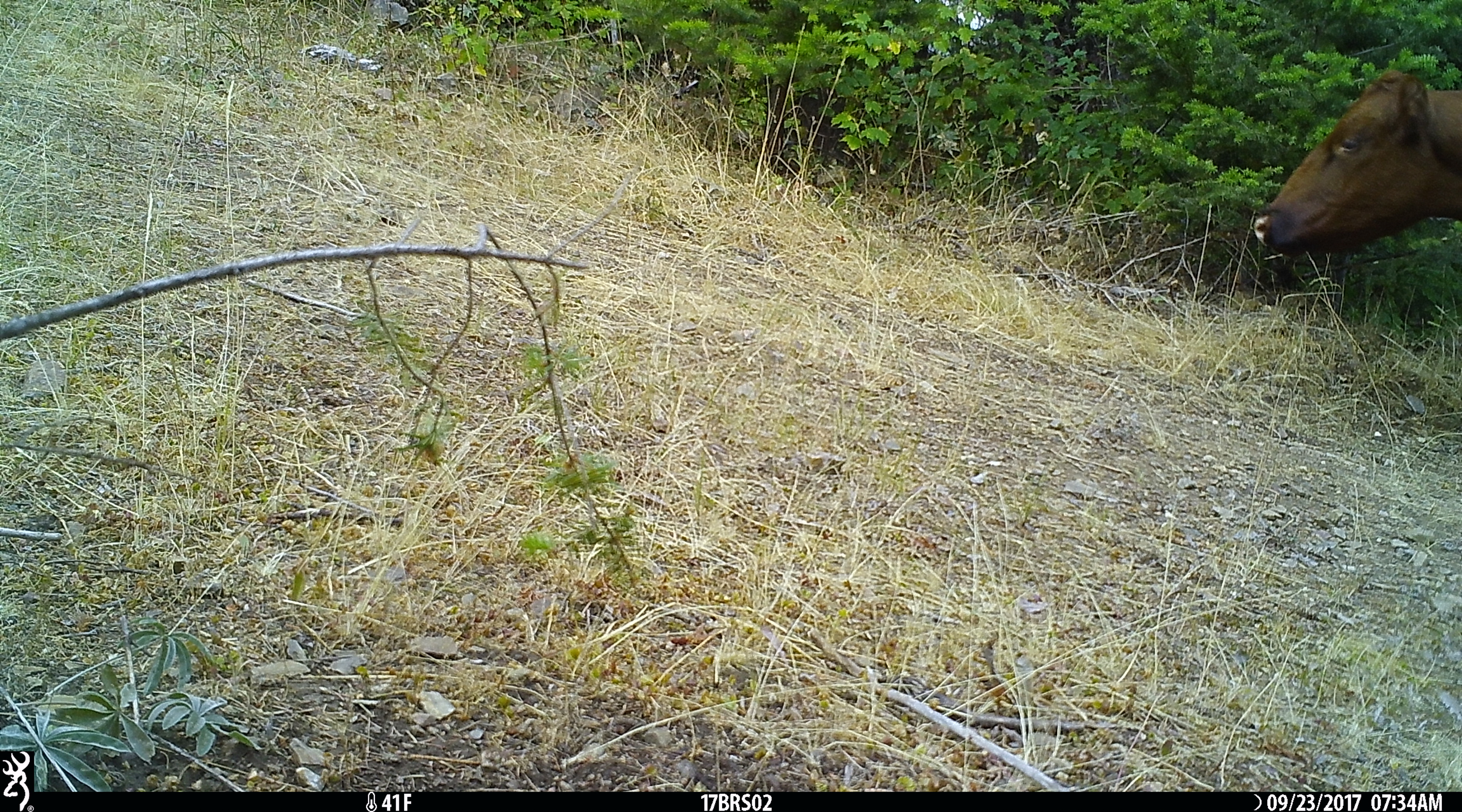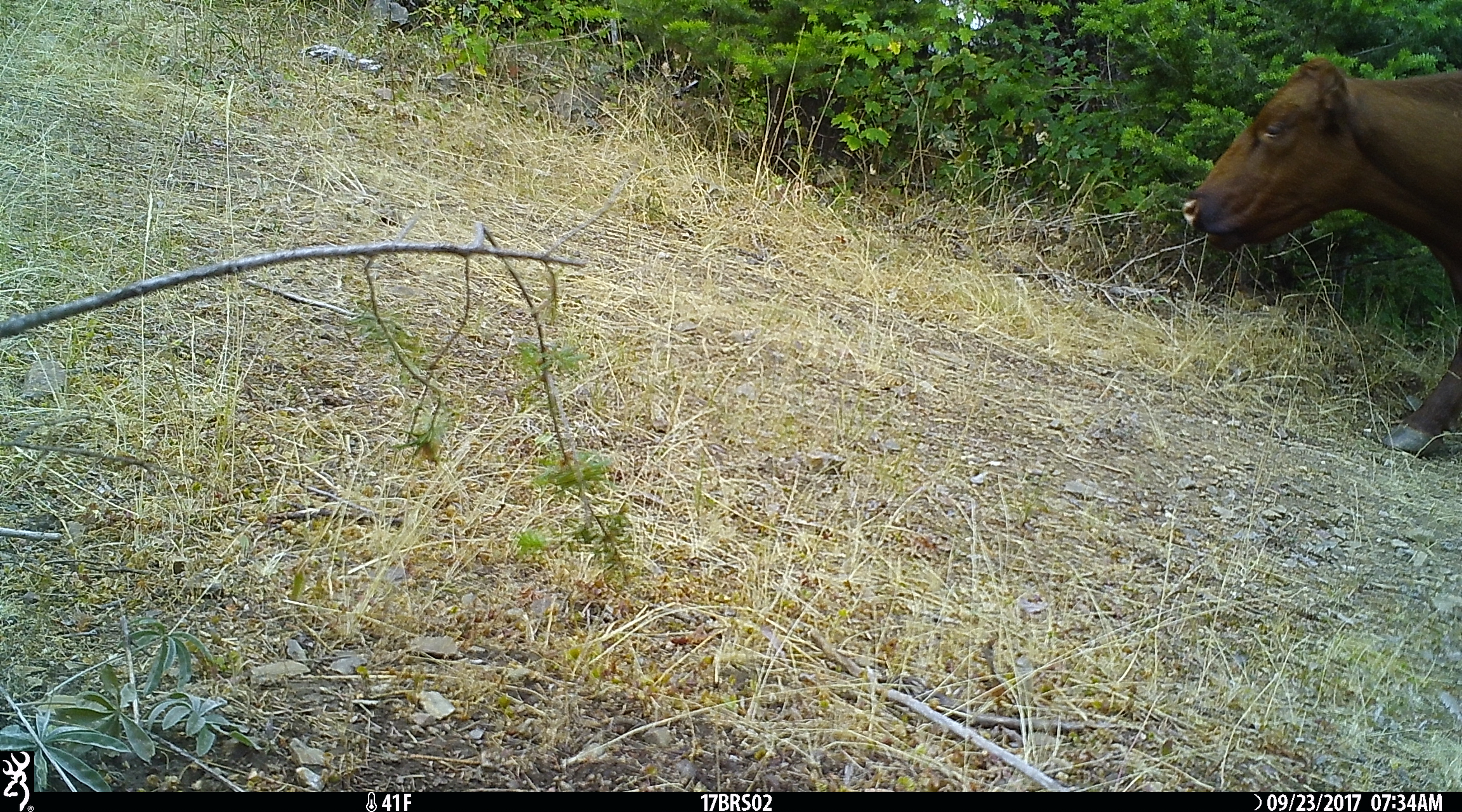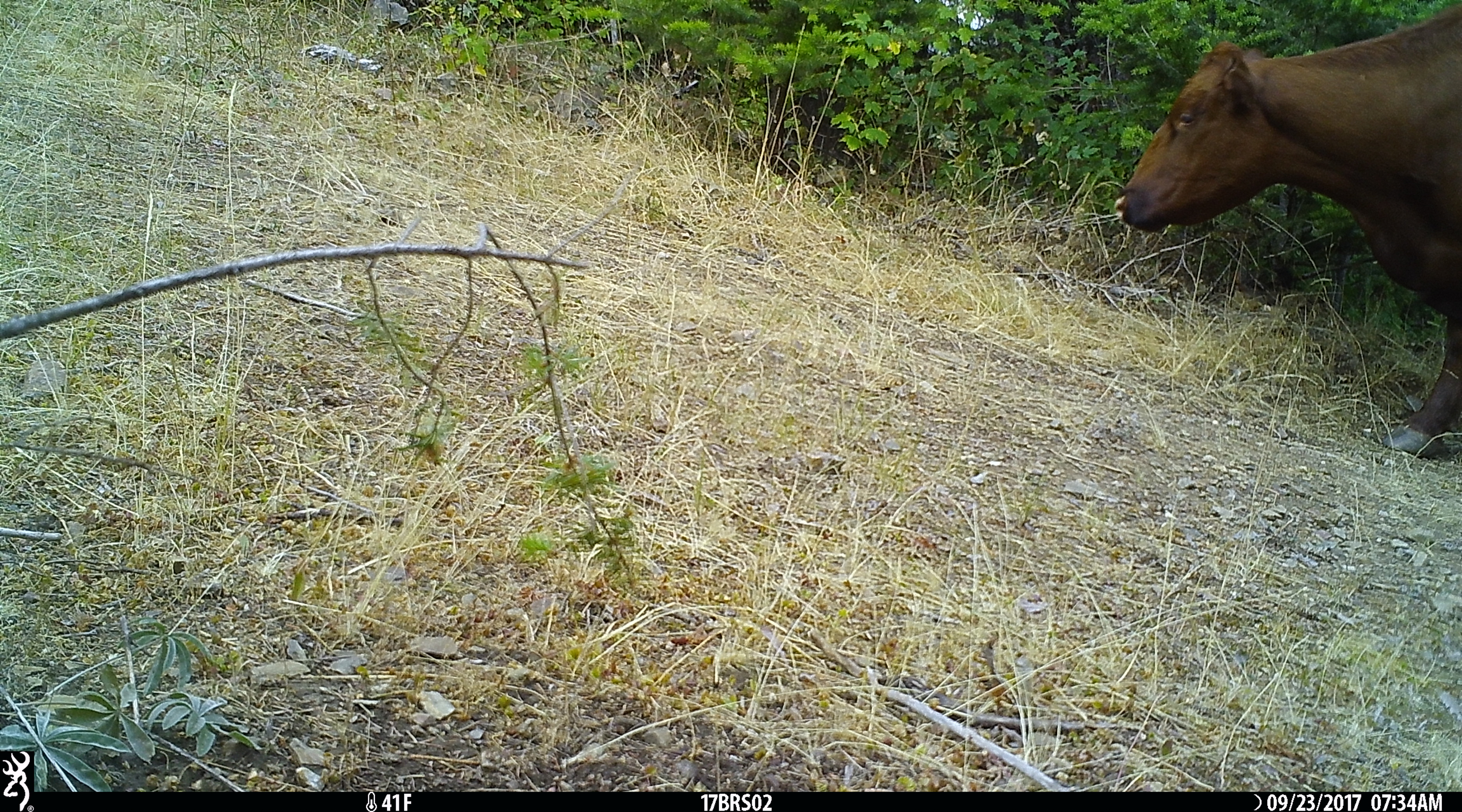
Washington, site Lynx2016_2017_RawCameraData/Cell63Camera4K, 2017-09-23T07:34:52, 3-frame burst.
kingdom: Animalia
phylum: Chordata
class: Mammalia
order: Artiodactyla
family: Bovidae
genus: Bos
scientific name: Bos taurus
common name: domestic cattle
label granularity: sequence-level